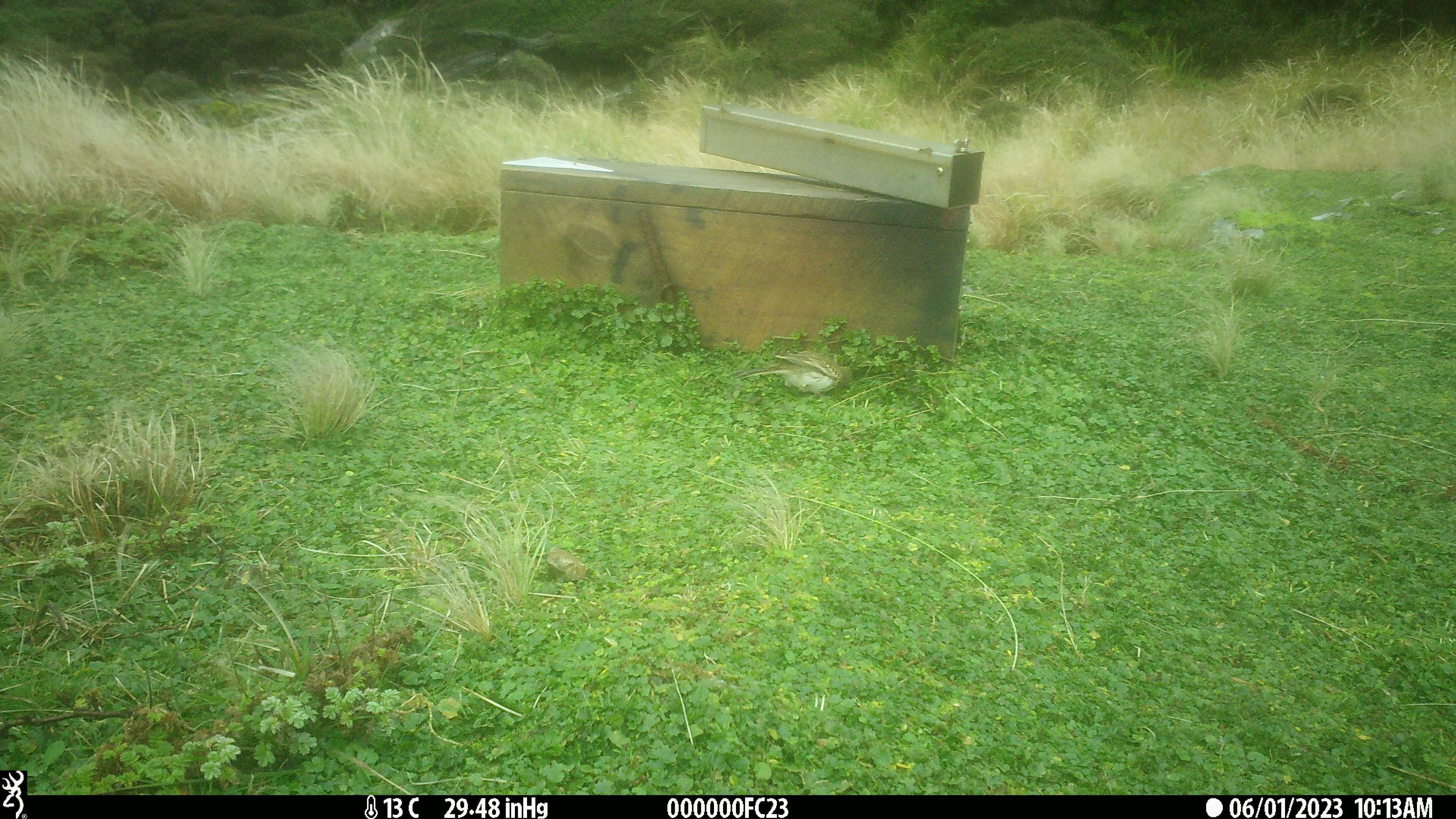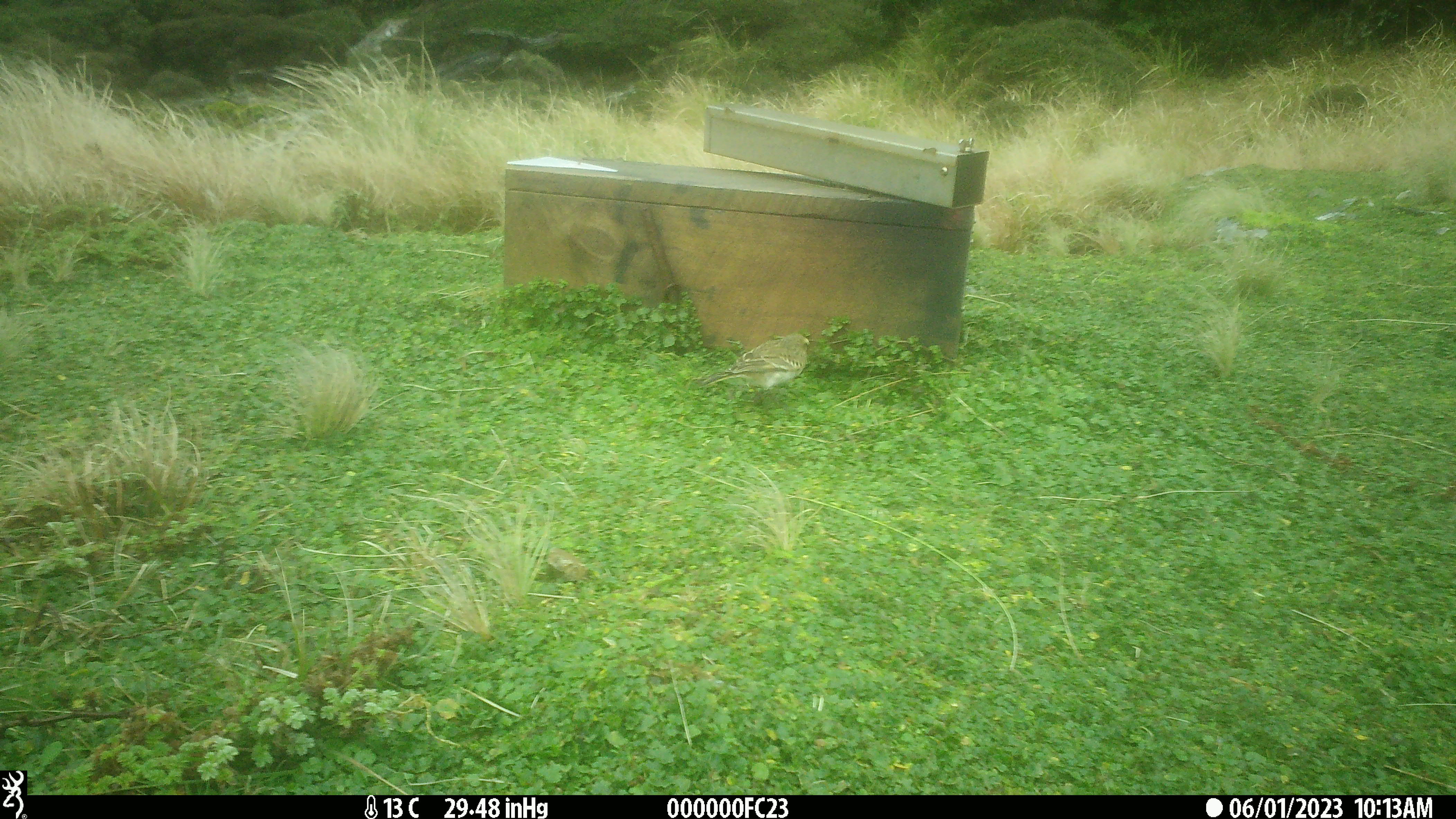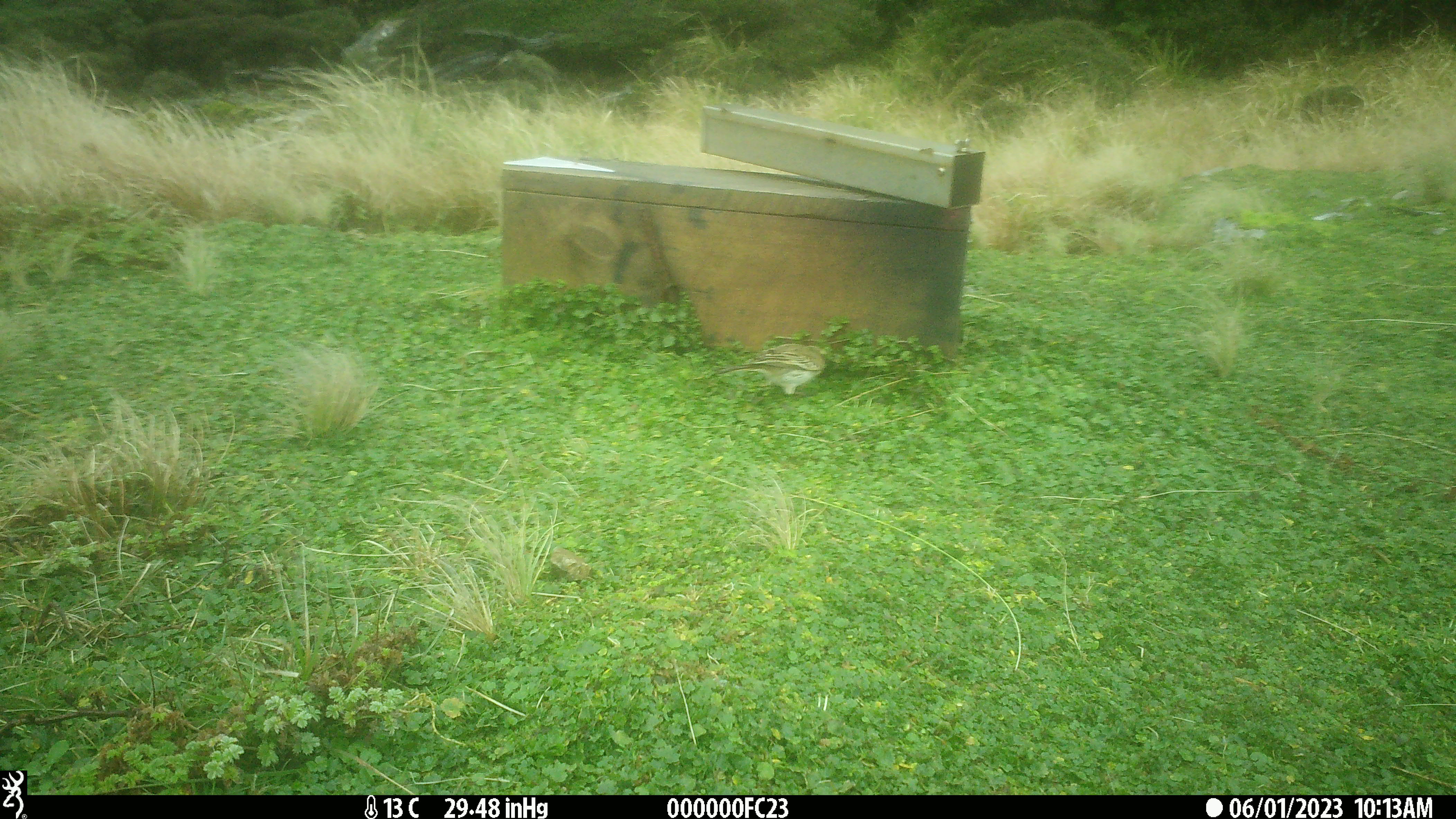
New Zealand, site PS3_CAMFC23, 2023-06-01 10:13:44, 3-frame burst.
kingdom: Animalia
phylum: Chordata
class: Aves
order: Passeriformes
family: Motacillidae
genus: Anthus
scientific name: Anthus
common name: pipit